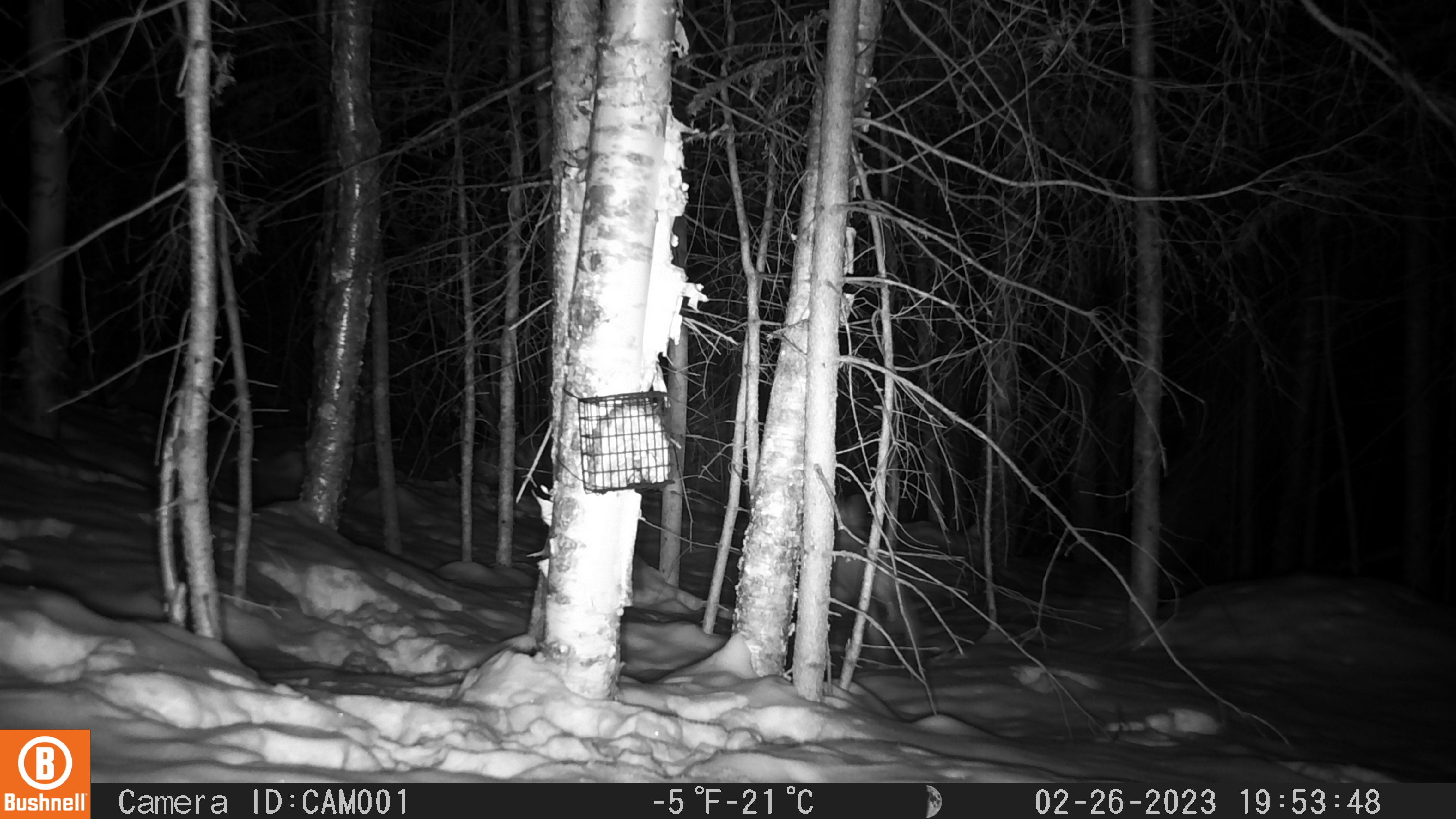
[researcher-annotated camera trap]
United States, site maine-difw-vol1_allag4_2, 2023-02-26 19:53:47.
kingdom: Animalia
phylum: Chordata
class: Mammalia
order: Lagomorpha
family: Leporidae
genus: Lepus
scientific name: Lepus americanus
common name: snowshoe hare